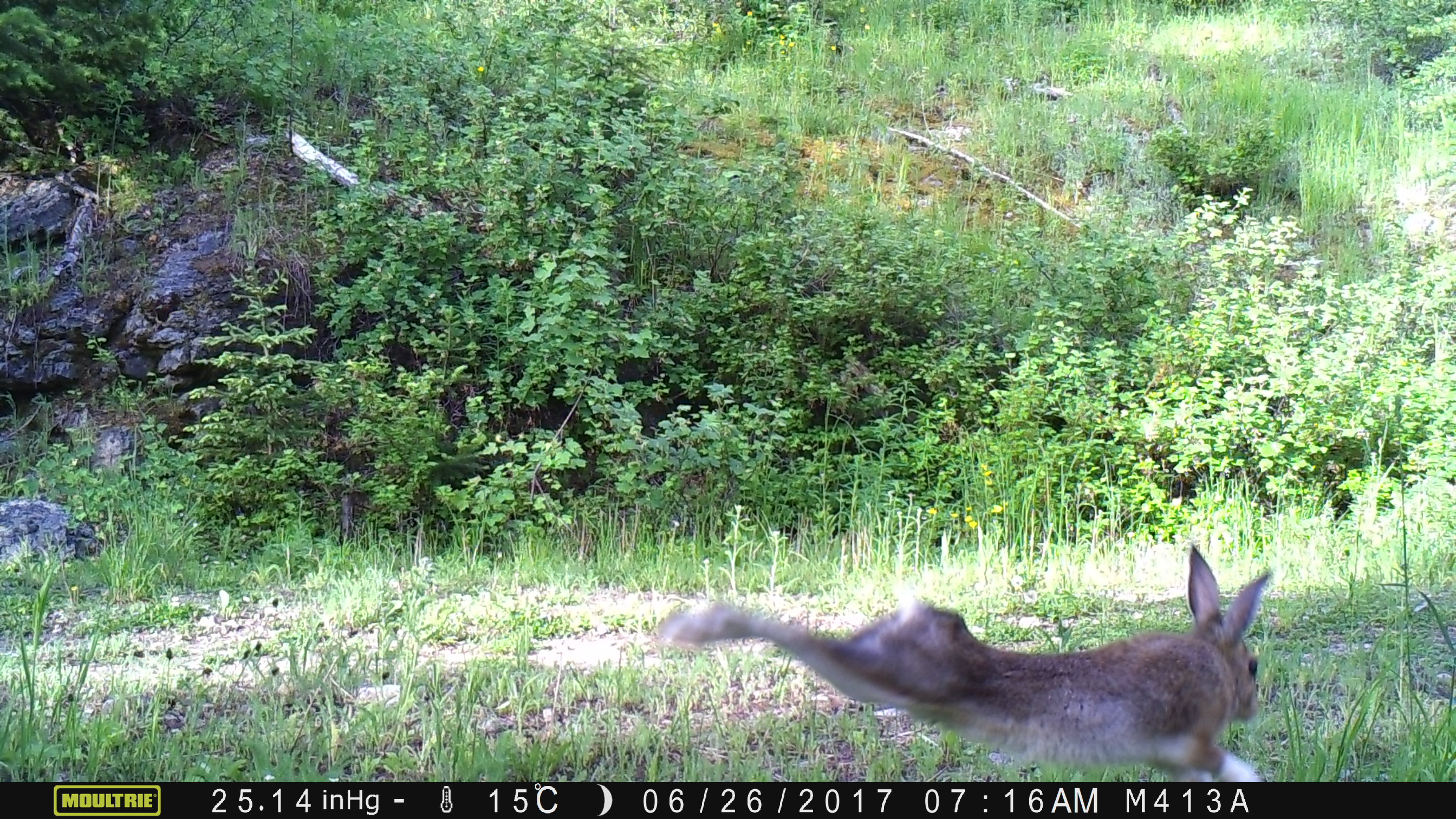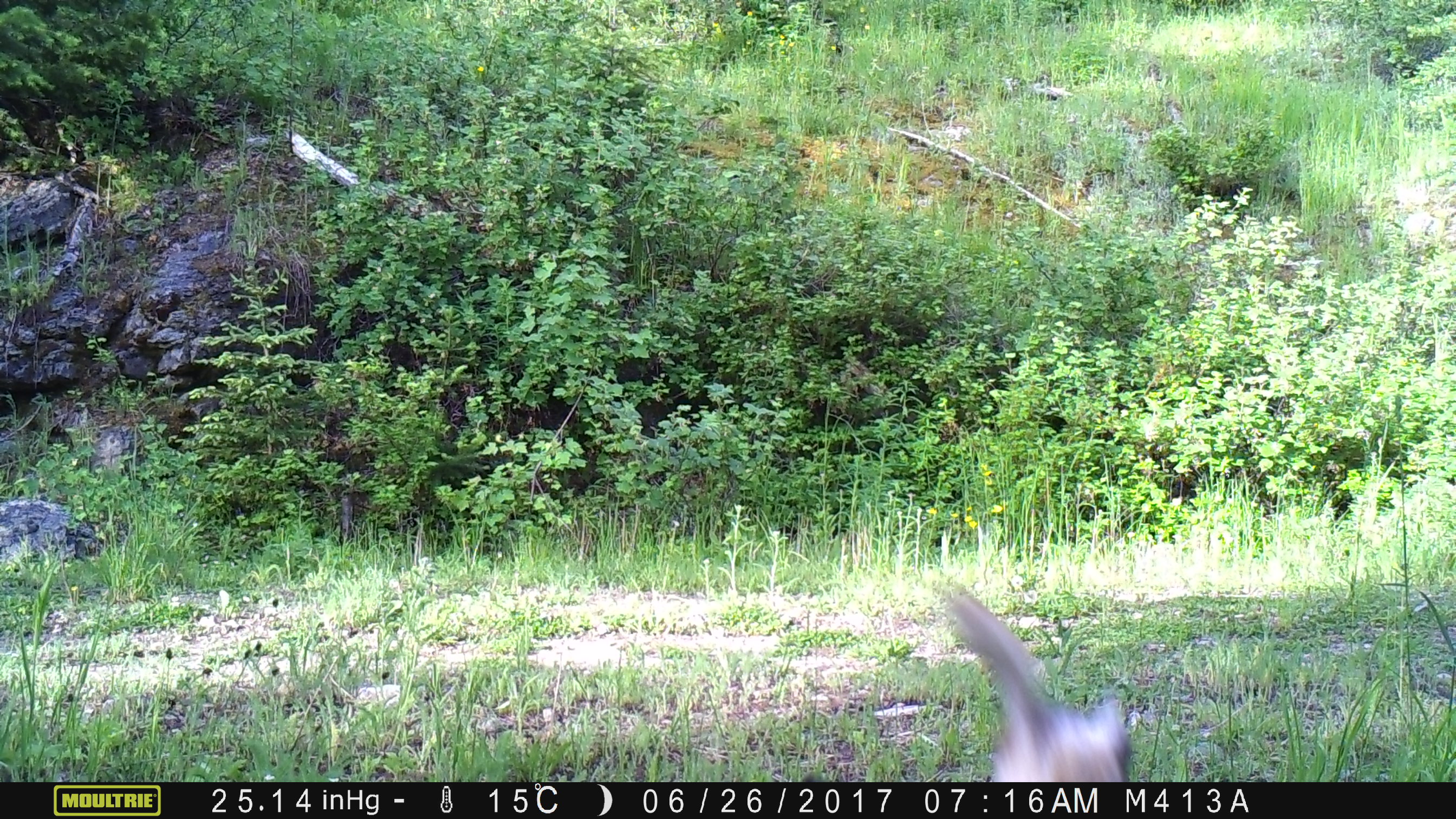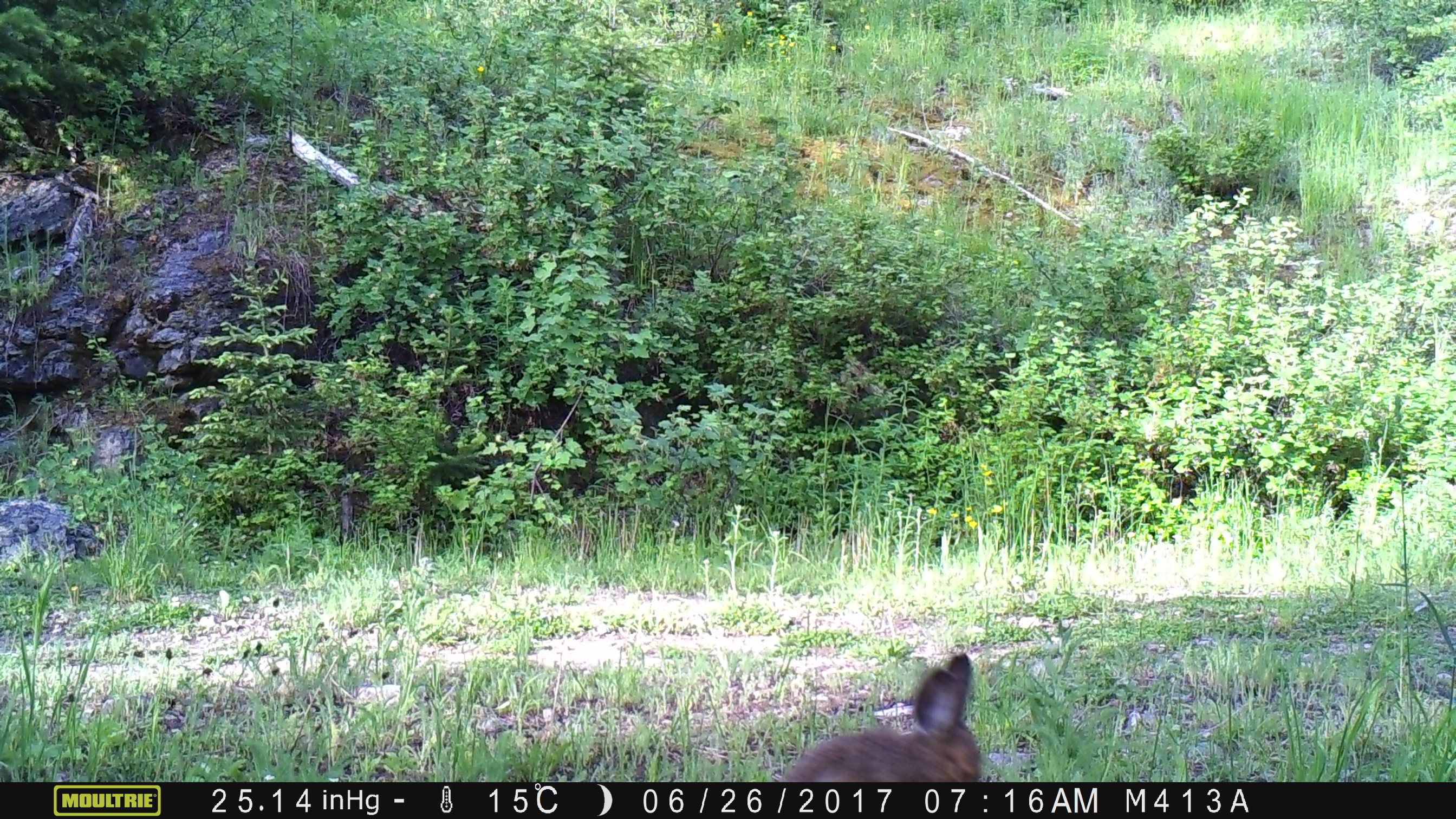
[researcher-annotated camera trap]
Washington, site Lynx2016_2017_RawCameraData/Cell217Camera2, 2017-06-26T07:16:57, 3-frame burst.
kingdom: Animalia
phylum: Chordata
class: Mammalia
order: Lagomorpha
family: Leporidae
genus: Lepus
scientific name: Lepus americanus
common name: snowshoe hare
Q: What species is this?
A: Lepus americanus (snowshoe hare).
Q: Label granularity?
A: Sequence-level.